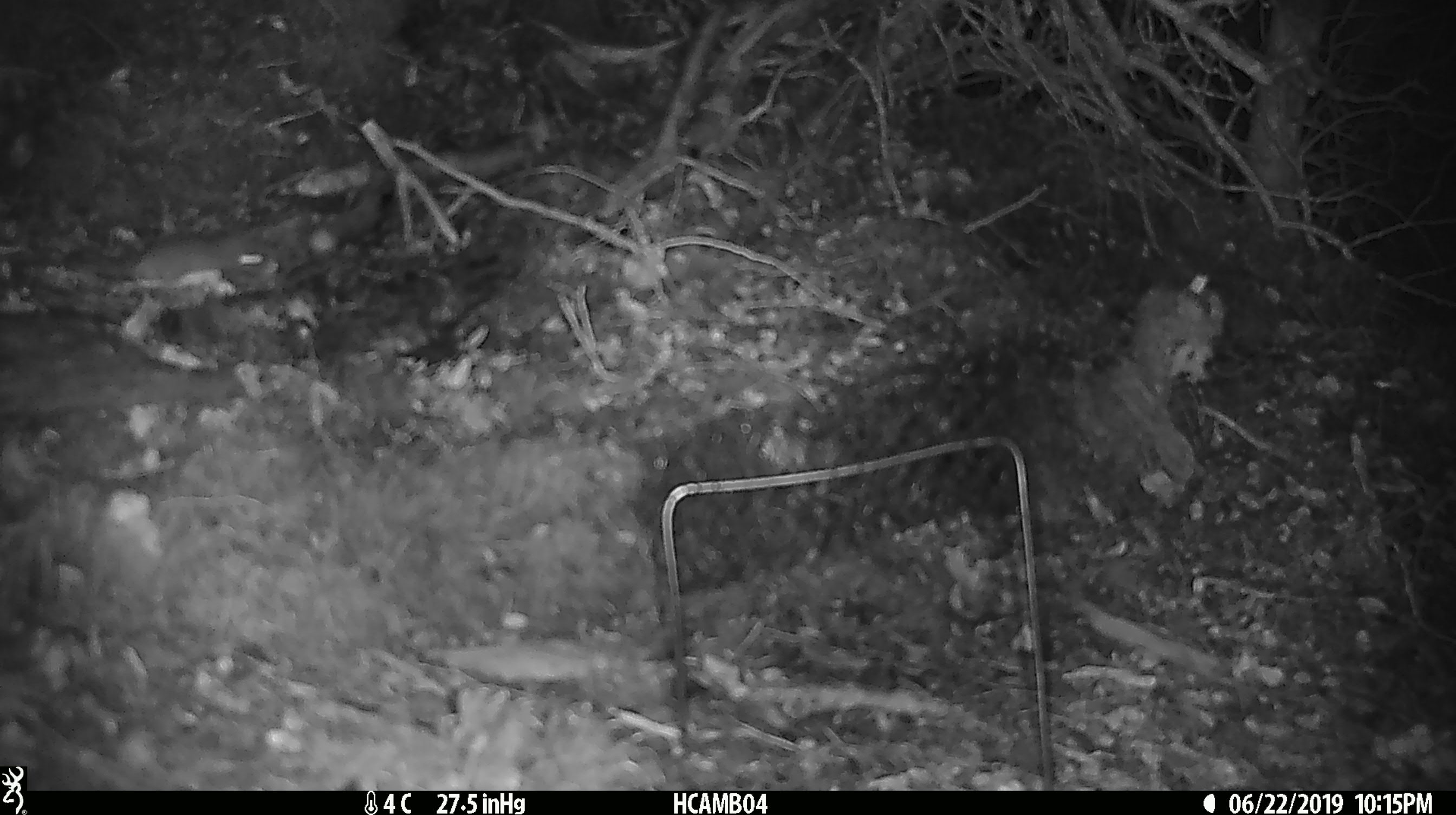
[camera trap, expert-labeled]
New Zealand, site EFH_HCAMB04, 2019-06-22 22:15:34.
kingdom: Animalia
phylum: Chordata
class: Mammalia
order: Rodentia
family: Muridae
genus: Mus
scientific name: Mus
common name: mouse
Mouse (Mus).